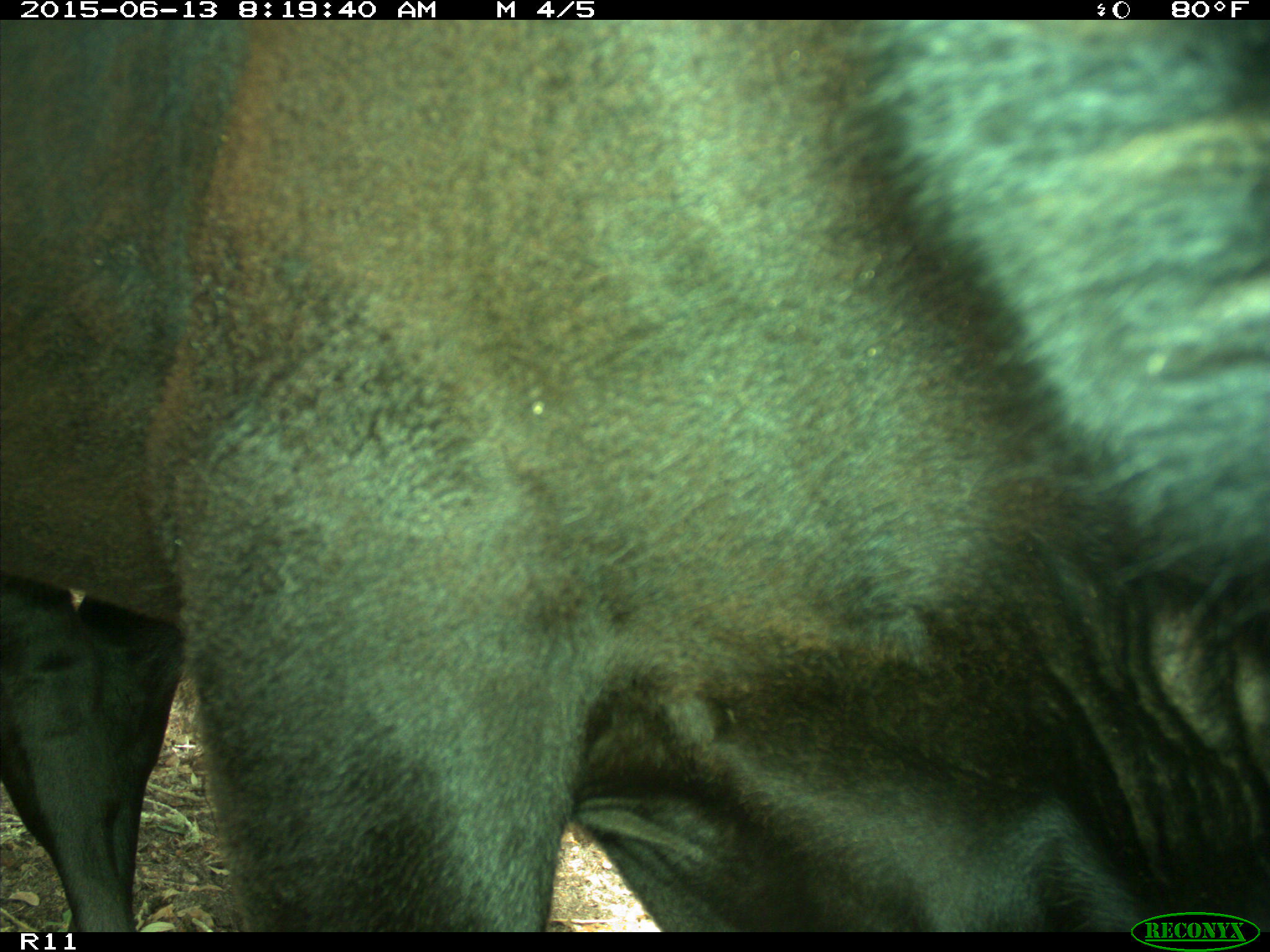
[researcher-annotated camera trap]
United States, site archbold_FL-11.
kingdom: Animalia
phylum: Chordata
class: Mammalia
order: Artiodactyla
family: Bovidae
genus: Bos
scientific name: Bos taurus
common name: domestic cow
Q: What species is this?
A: Bos taurus (domestic cow).